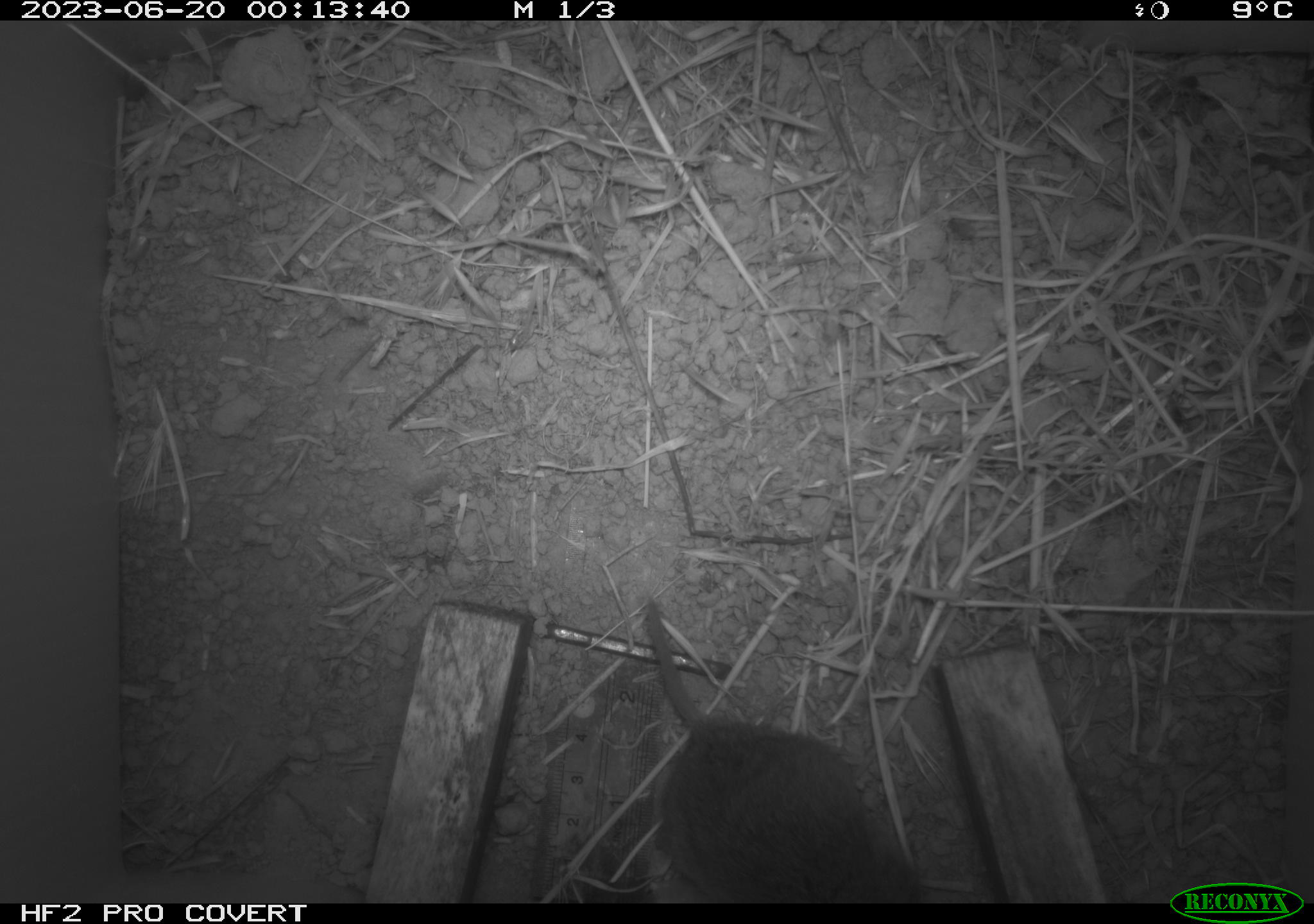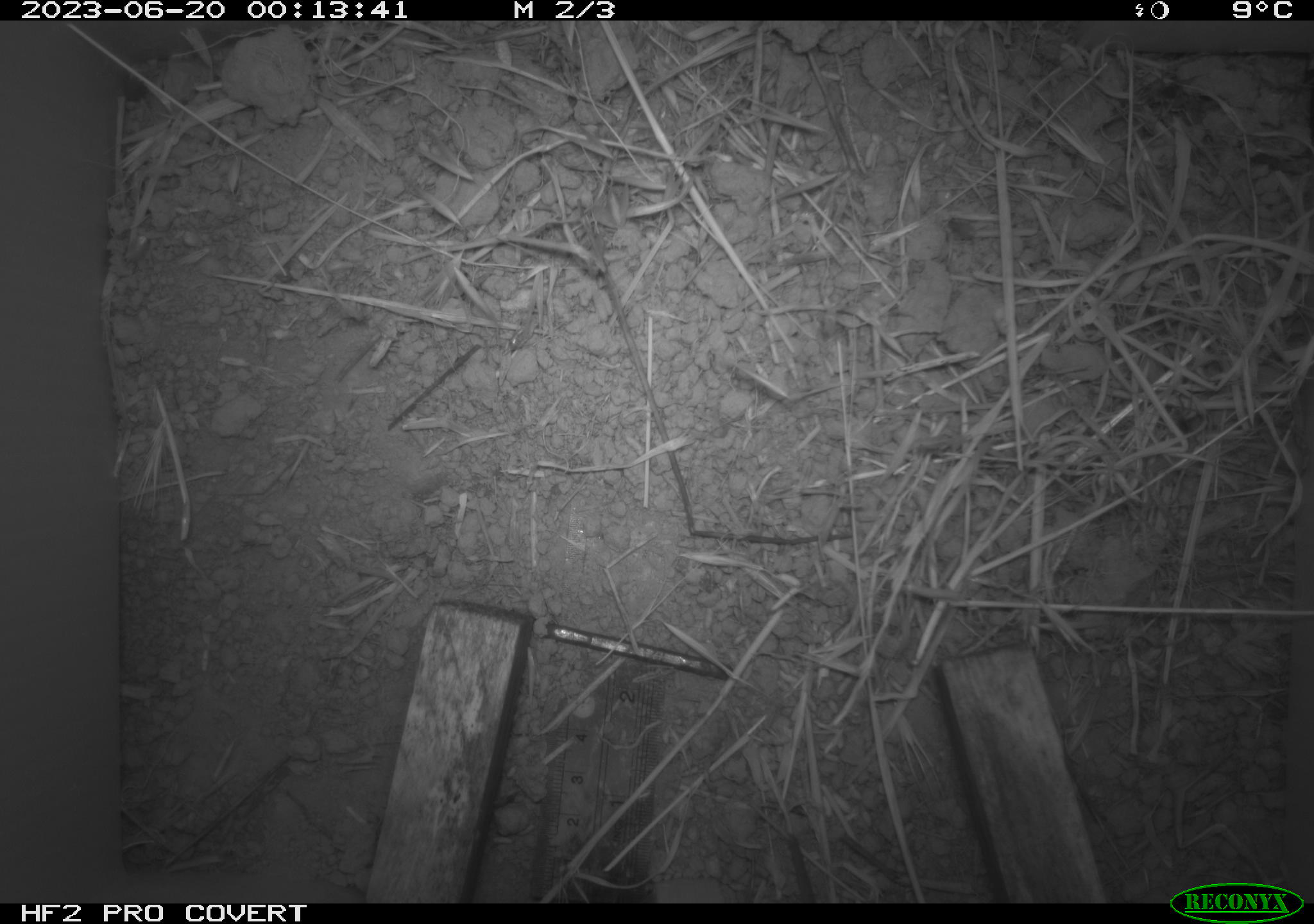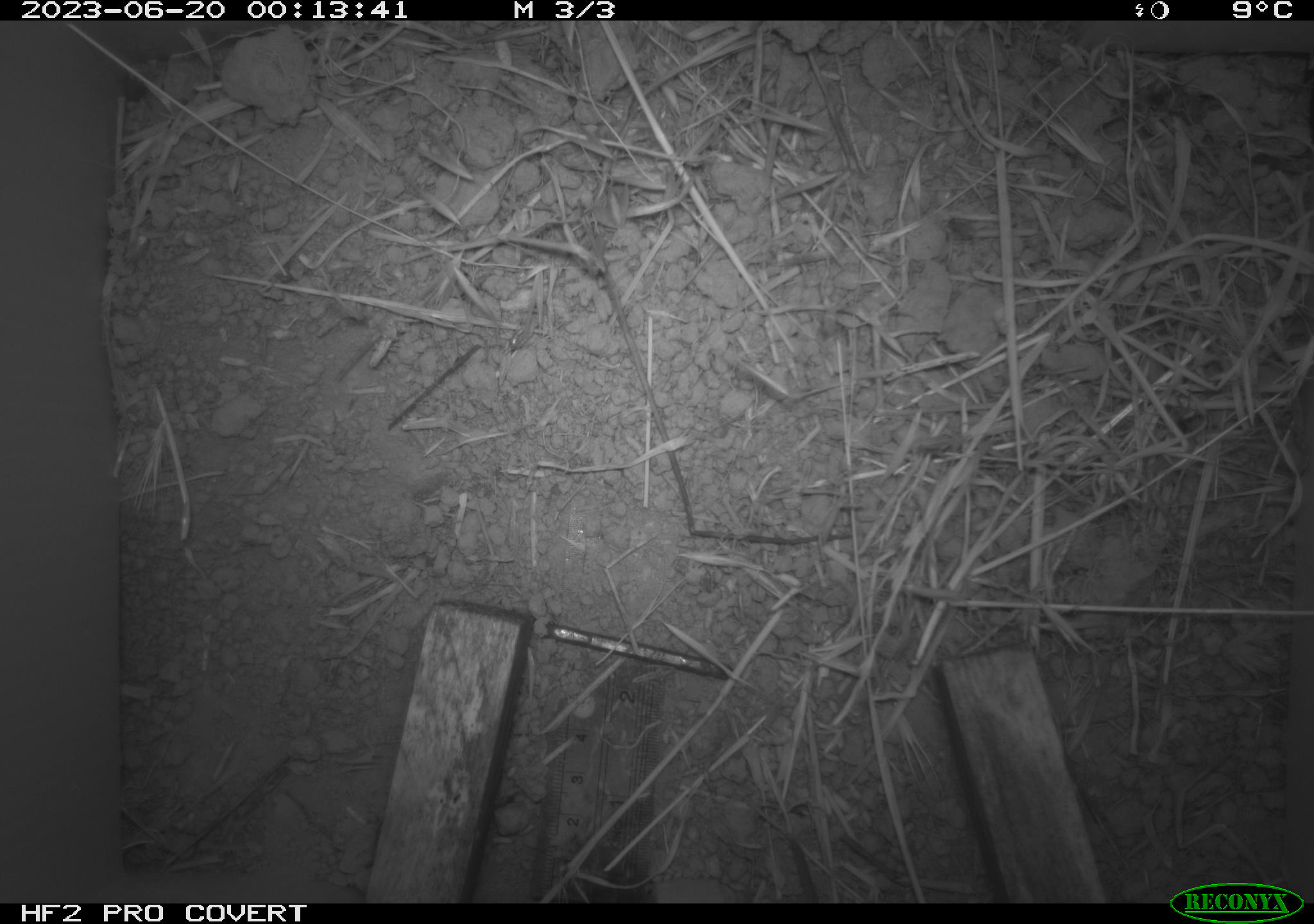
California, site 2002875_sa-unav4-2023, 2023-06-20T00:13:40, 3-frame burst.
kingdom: Animalia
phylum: Chordata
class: Mammalia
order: Rodentia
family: Cricetidae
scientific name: Arvicolinae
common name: voles, lemmings, and muskrats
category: arvicolinae subfamily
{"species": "arvicolinae subfamily (voles, lemmings, and muskrats) (Arvicolinae)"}